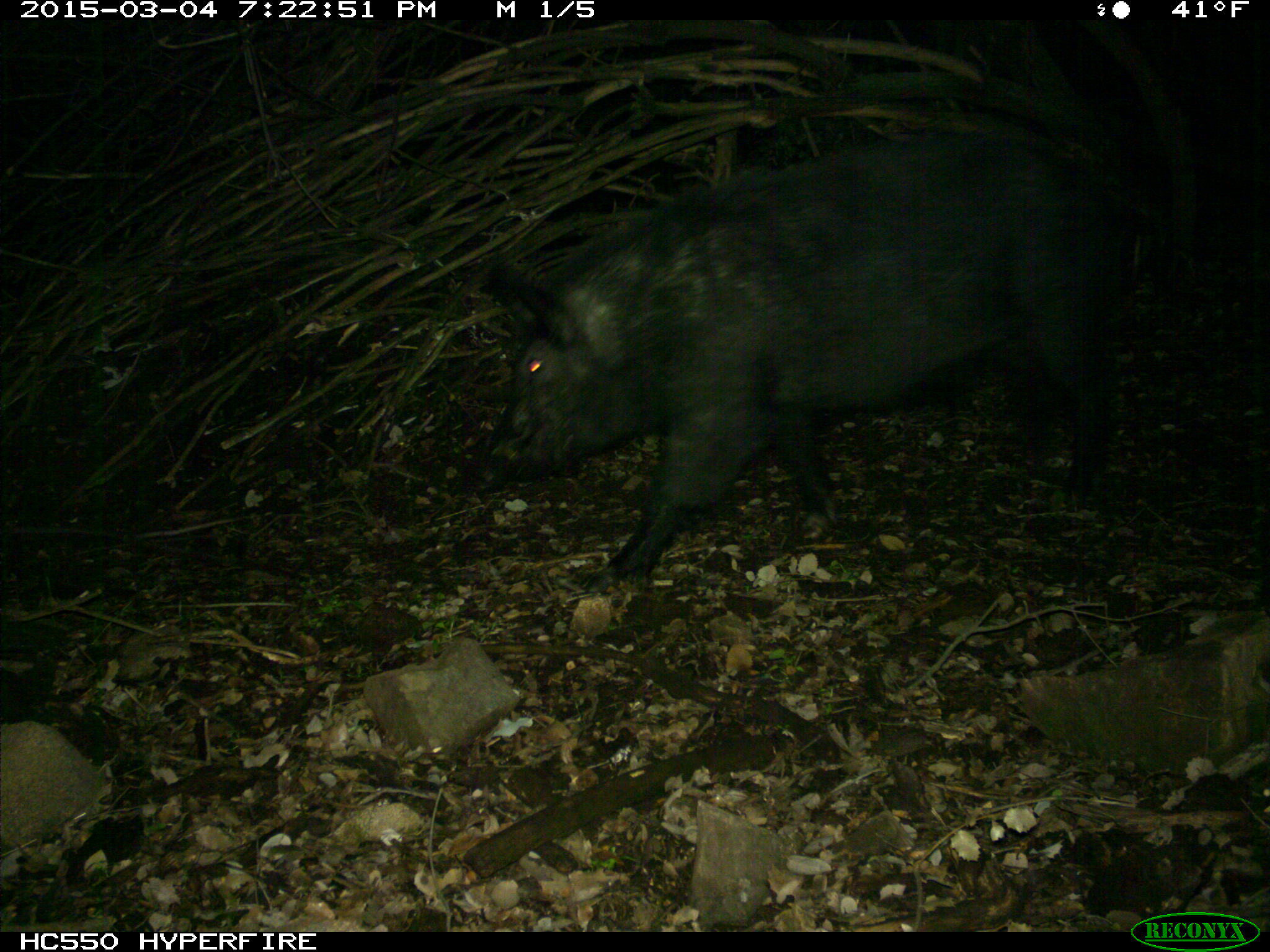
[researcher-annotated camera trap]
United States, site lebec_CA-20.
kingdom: Animalia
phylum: Chordata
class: Mammalia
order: Artiodactyla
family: Suidae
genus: Sus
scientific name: Sus scrofa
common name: wild boar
Sus scrofa (wild boar).